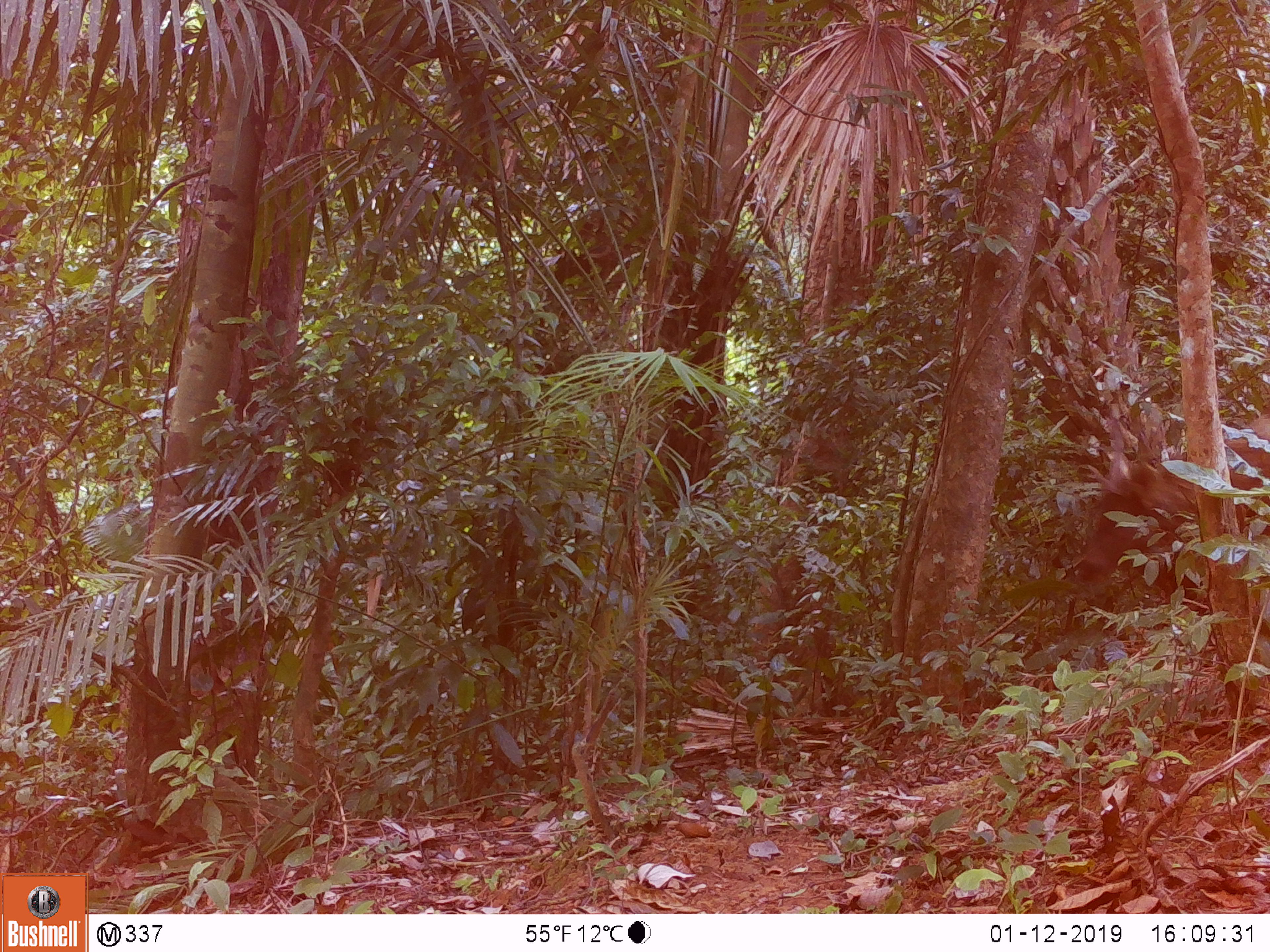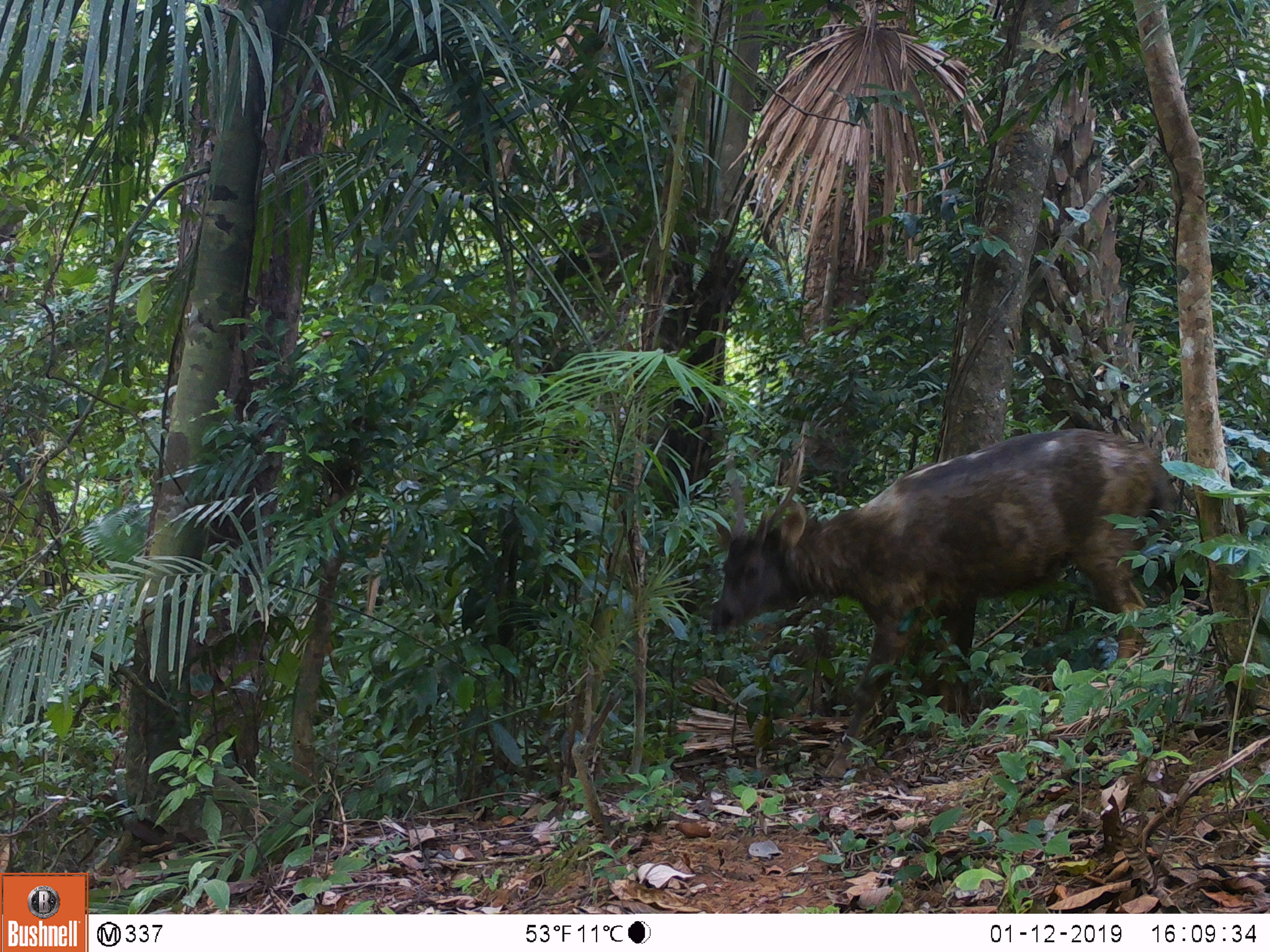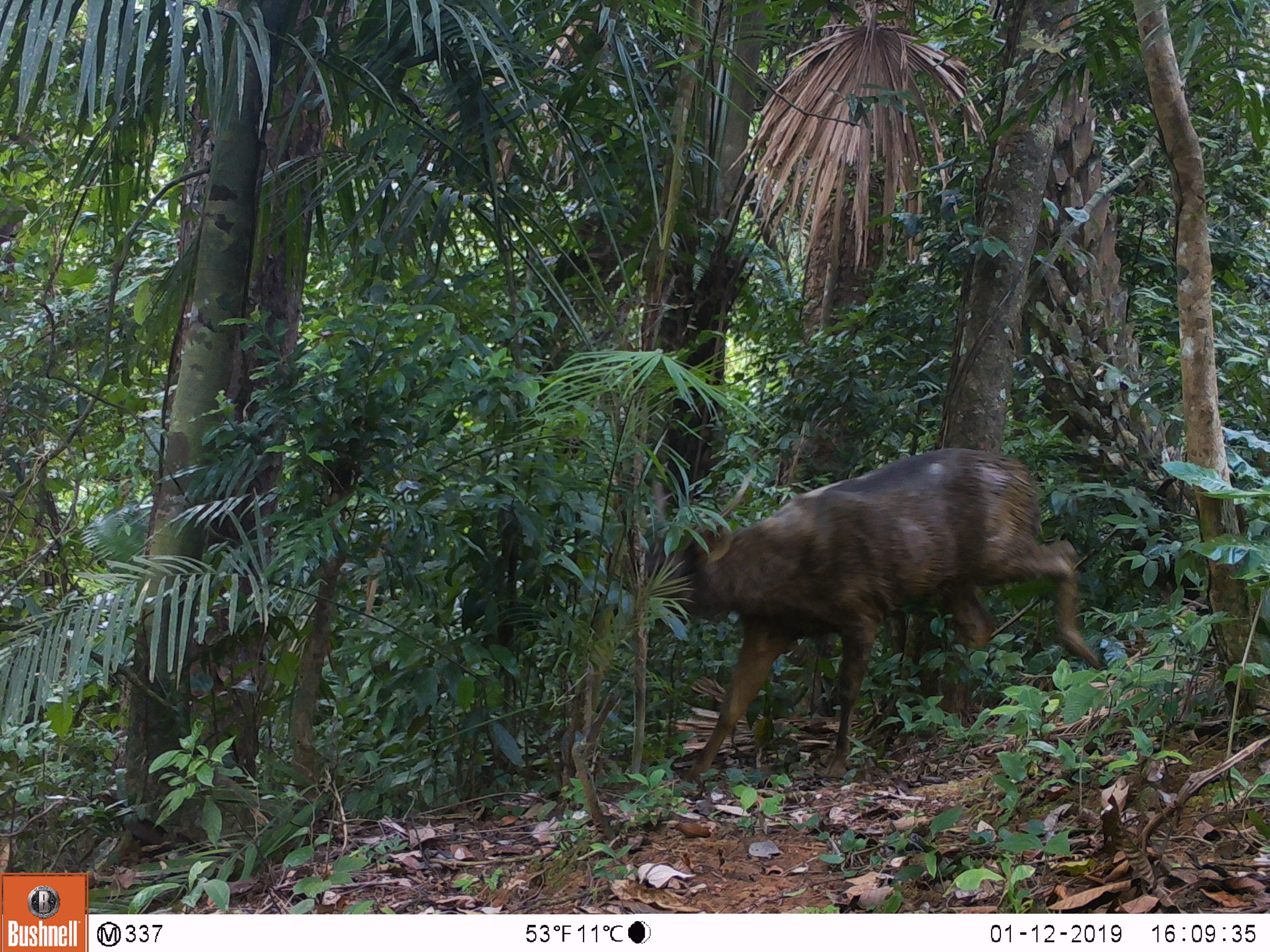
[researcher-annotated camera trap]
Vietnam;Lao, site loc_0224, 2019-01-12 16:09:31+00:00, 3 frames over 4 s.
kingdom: Animalia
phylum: Chordata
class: Mammalia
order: Artiodactyla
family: Cervidae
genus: Rusa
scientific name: Rusa unicolor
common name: sambar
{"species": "sambar (Rusa unicolor)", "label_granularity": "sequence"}